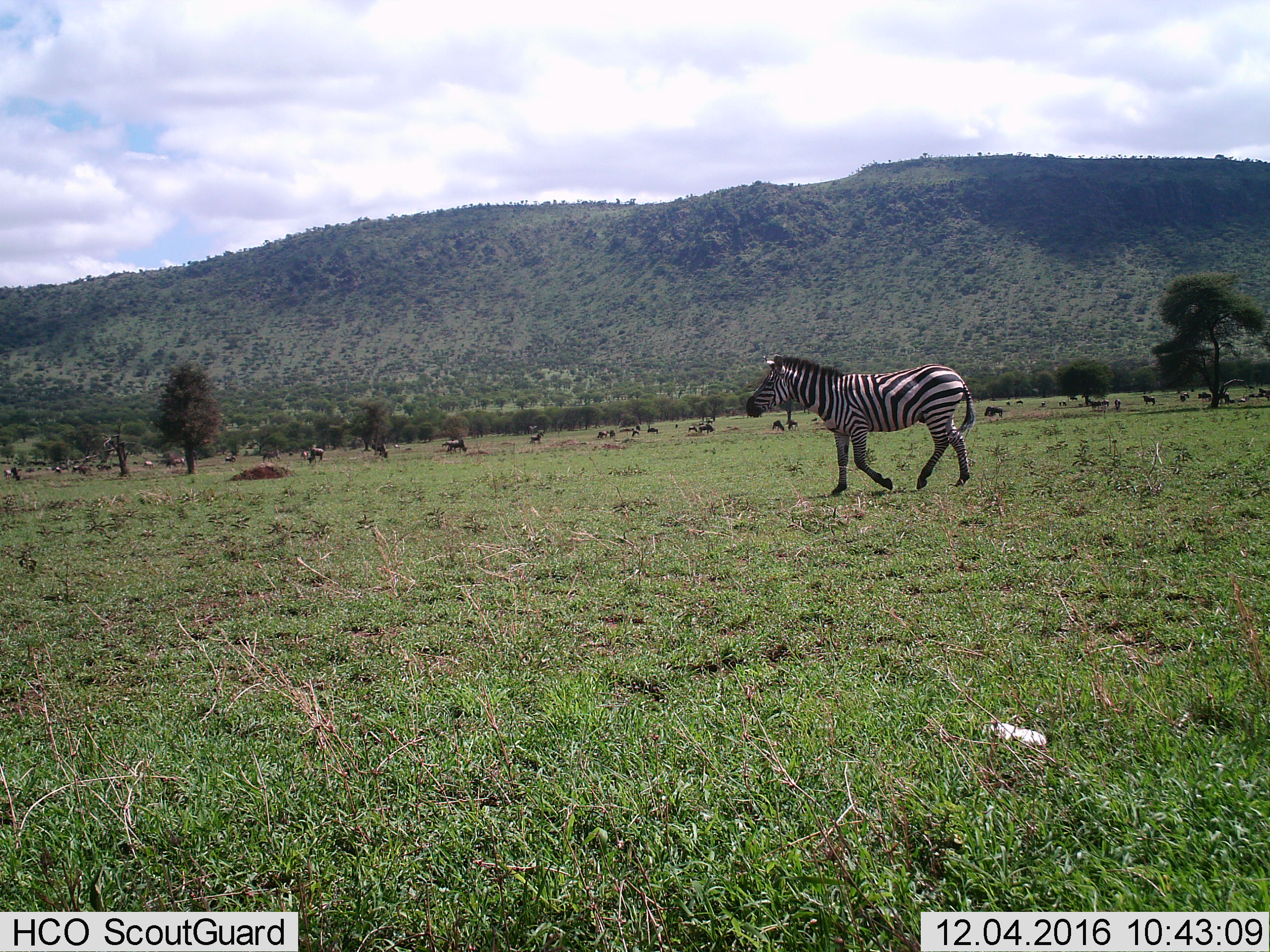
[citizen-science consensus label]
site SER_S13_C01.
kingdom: Animalia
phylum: Chordata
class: Mammalia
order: Perissodactyla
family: Equidae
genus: Equus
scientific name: Equus quagga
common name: plains zebra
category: zebraplains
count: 1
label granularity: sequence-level